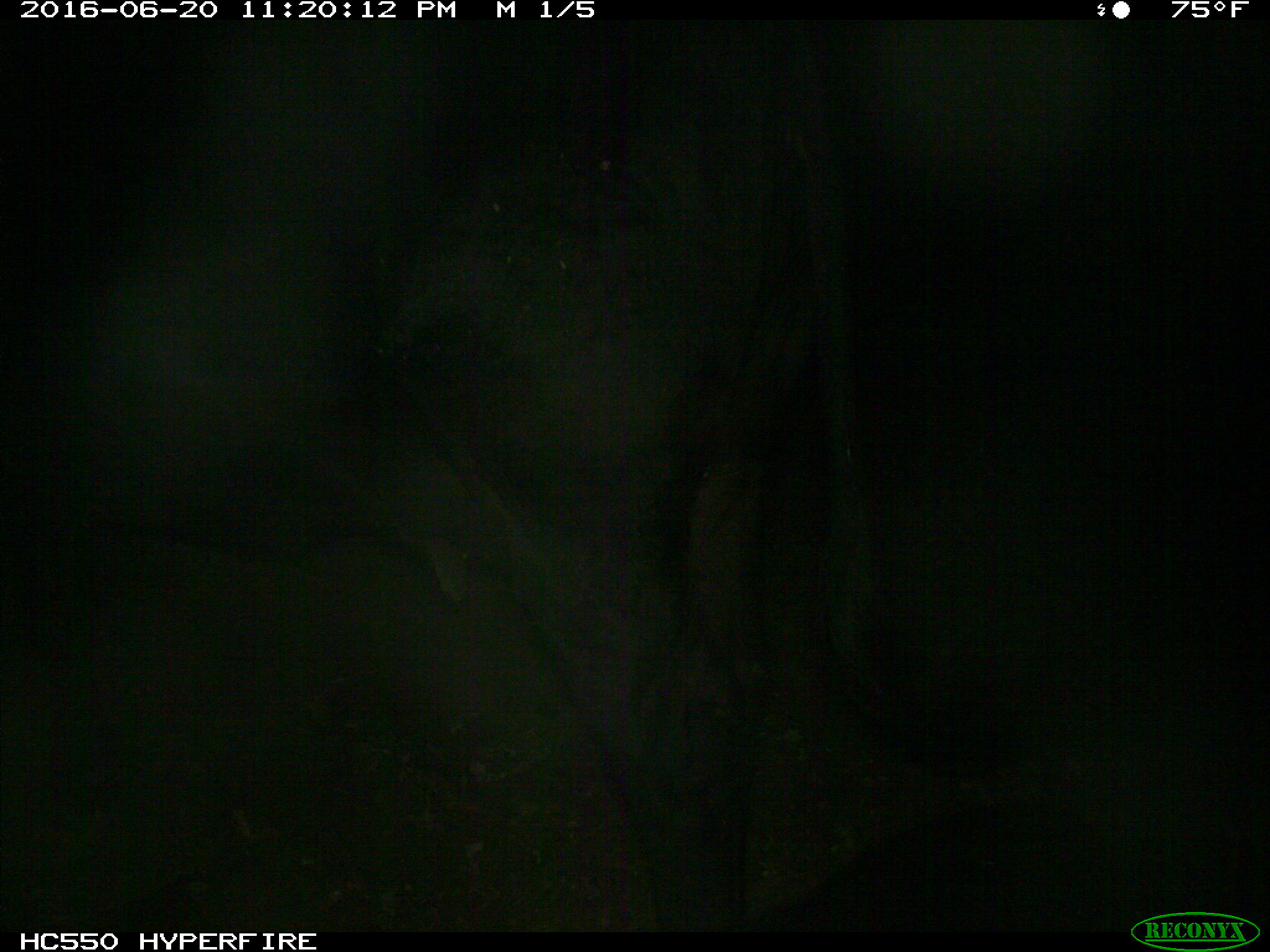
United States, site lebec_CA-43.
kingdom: Animalia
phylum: Chordata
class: Mammalia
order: Artiodactyla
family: Bovidae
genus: Bos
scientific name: Bos taurus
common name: domestic cow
Bos taurus (domestic cow).